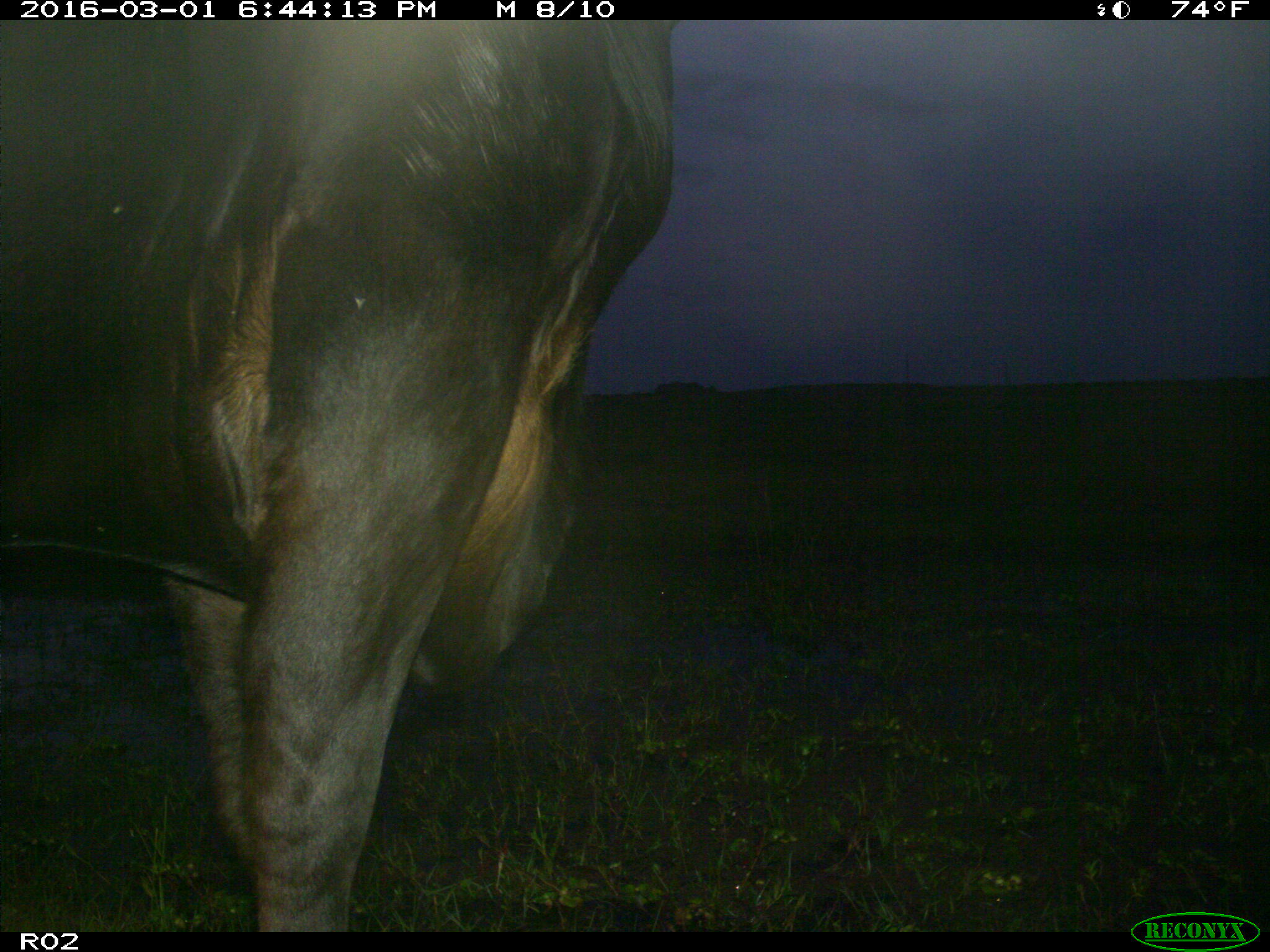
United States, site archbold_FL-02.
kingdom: Animalia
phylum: Chordata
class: Mammalia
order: Artiodactyla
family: Bovidae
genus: Bos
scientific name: Bos taurus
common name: domestic cow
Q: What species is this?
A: Bos taurus (domestic cow).